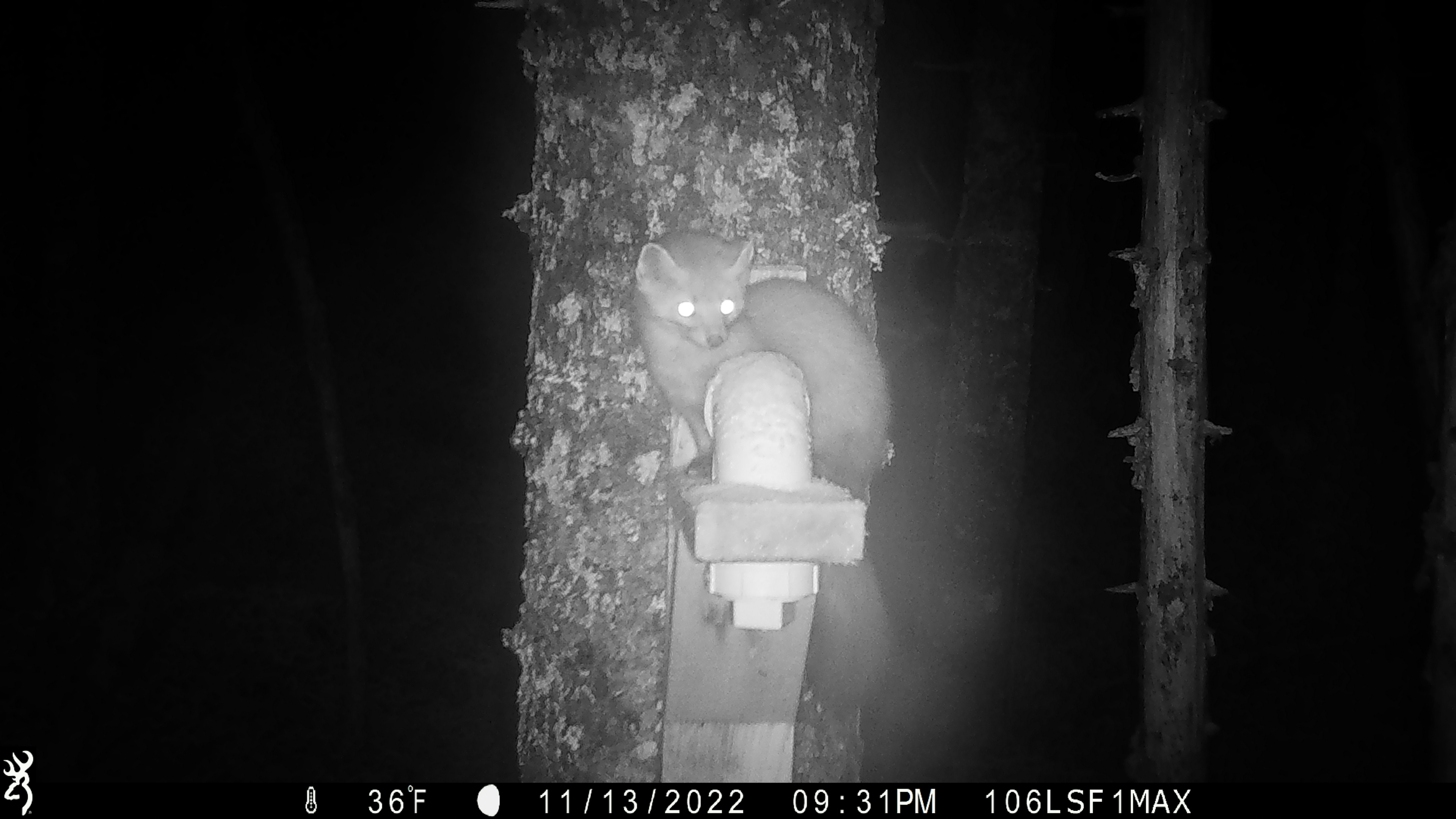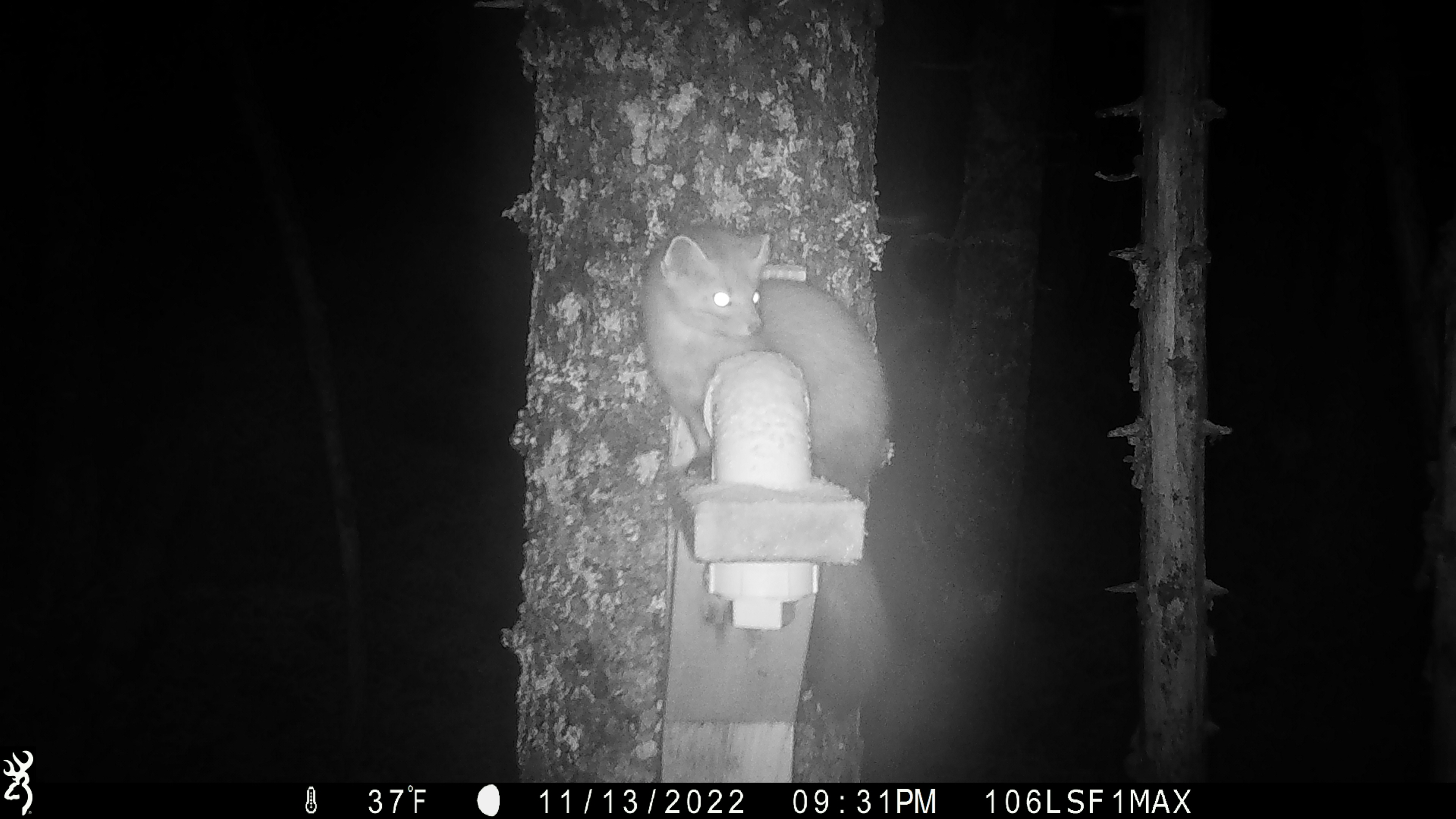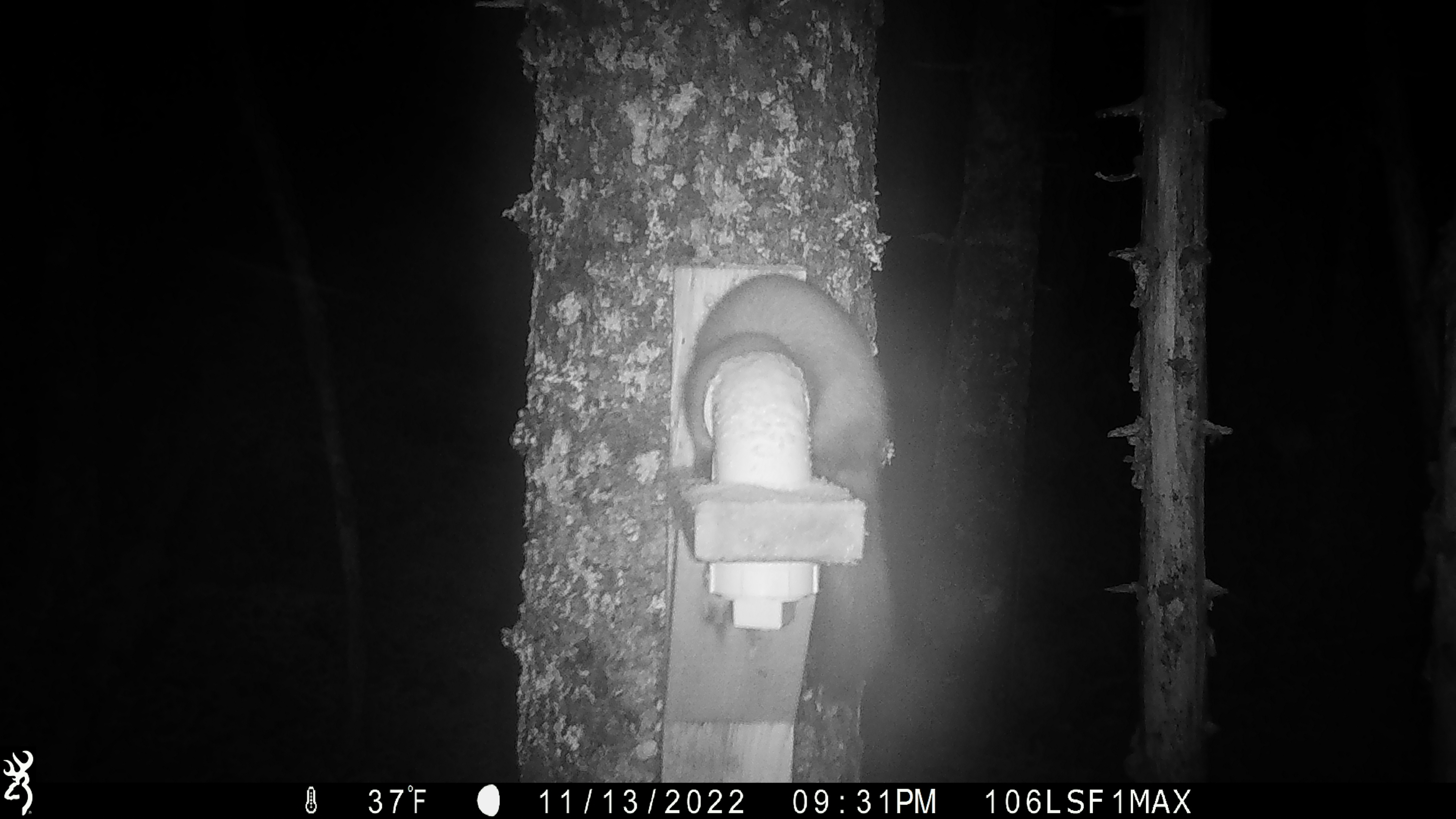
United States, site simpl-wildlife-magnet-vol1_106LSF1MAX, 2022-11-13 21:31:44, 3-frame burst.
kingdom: Animalia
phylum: Chordata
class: Mammalia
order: Carnivora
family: Mustelidae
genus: Martes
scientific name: Martes americana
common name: american marten